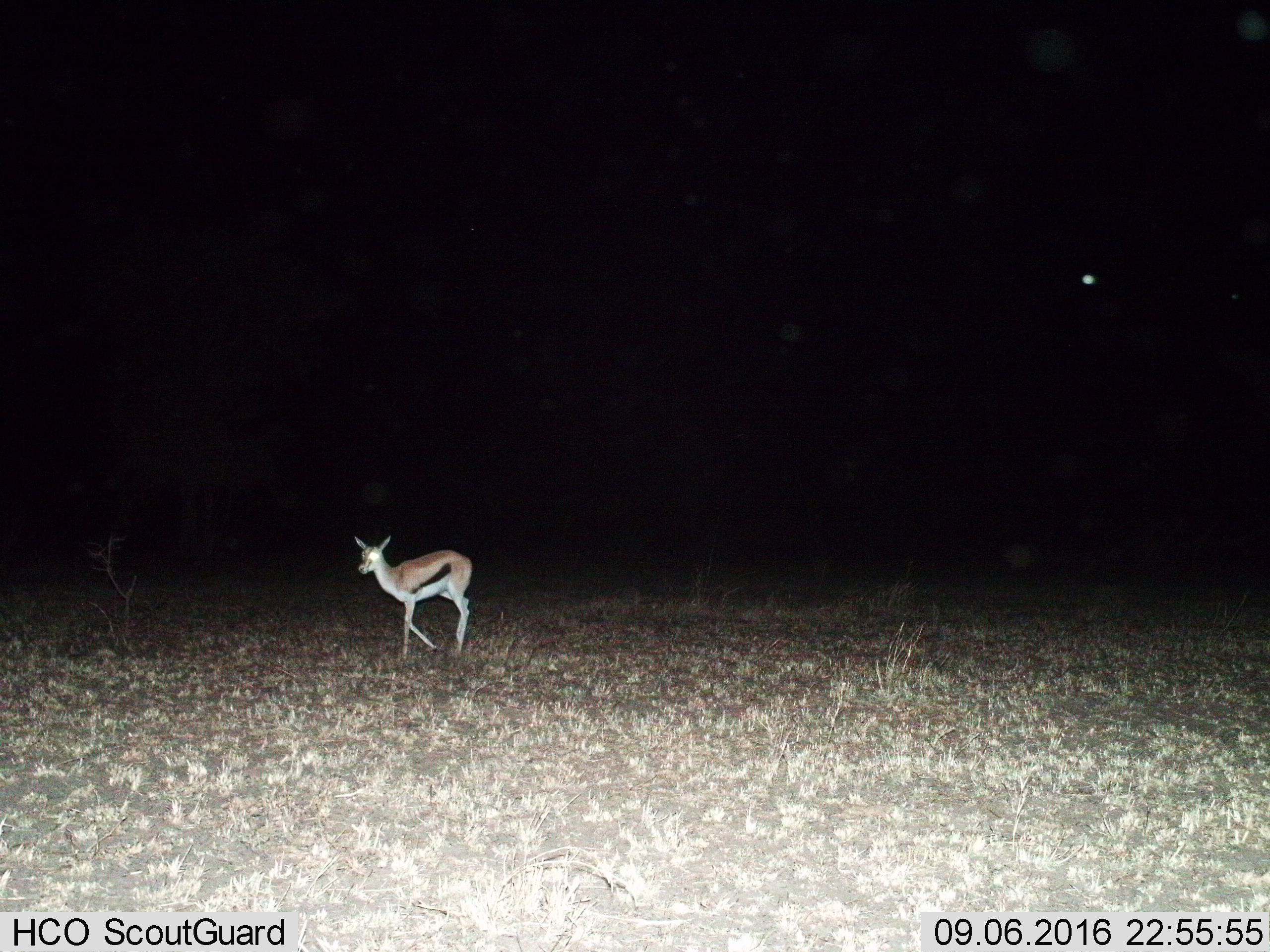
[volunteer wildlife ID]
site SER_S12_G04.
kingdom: Animalia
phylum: Chordata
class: Mammalia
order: Artiodactyla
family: Bovidae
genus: Eudorcas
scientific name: Eudorcas thomsonii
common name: thomson's gazelle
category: gazellethomsons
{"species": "gazellethomsons (thomson's gazelle) (Eudorcas thomsonii)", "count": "1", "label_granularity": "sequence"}